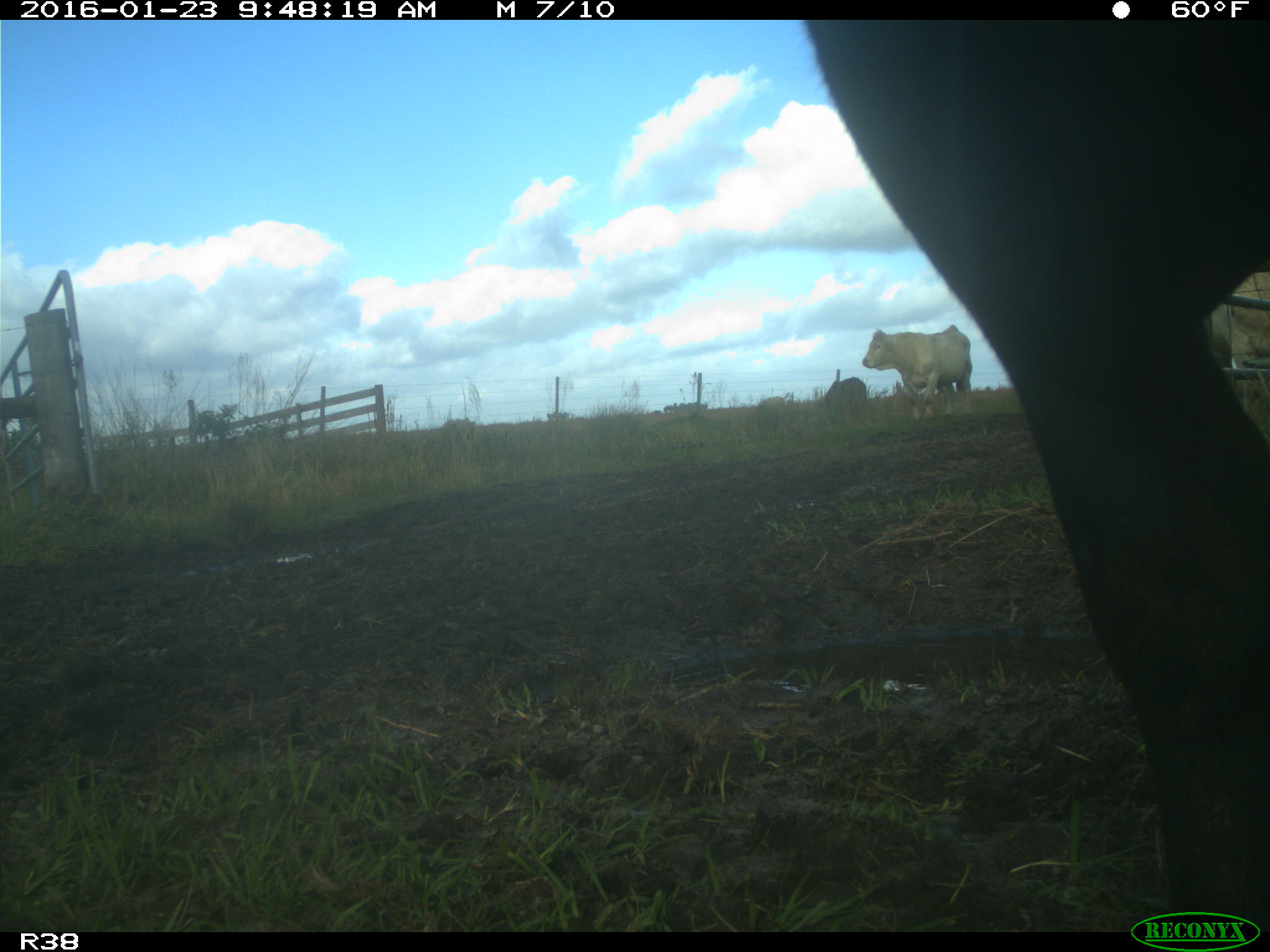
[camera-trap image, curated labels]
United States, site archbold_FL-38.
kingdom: Animalia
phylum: Chordata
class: Mammalia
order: Artiodactyla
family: Bovidae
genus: Bos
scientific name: Bos taurus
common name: domestic cow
Bos taurus (domestic cow).